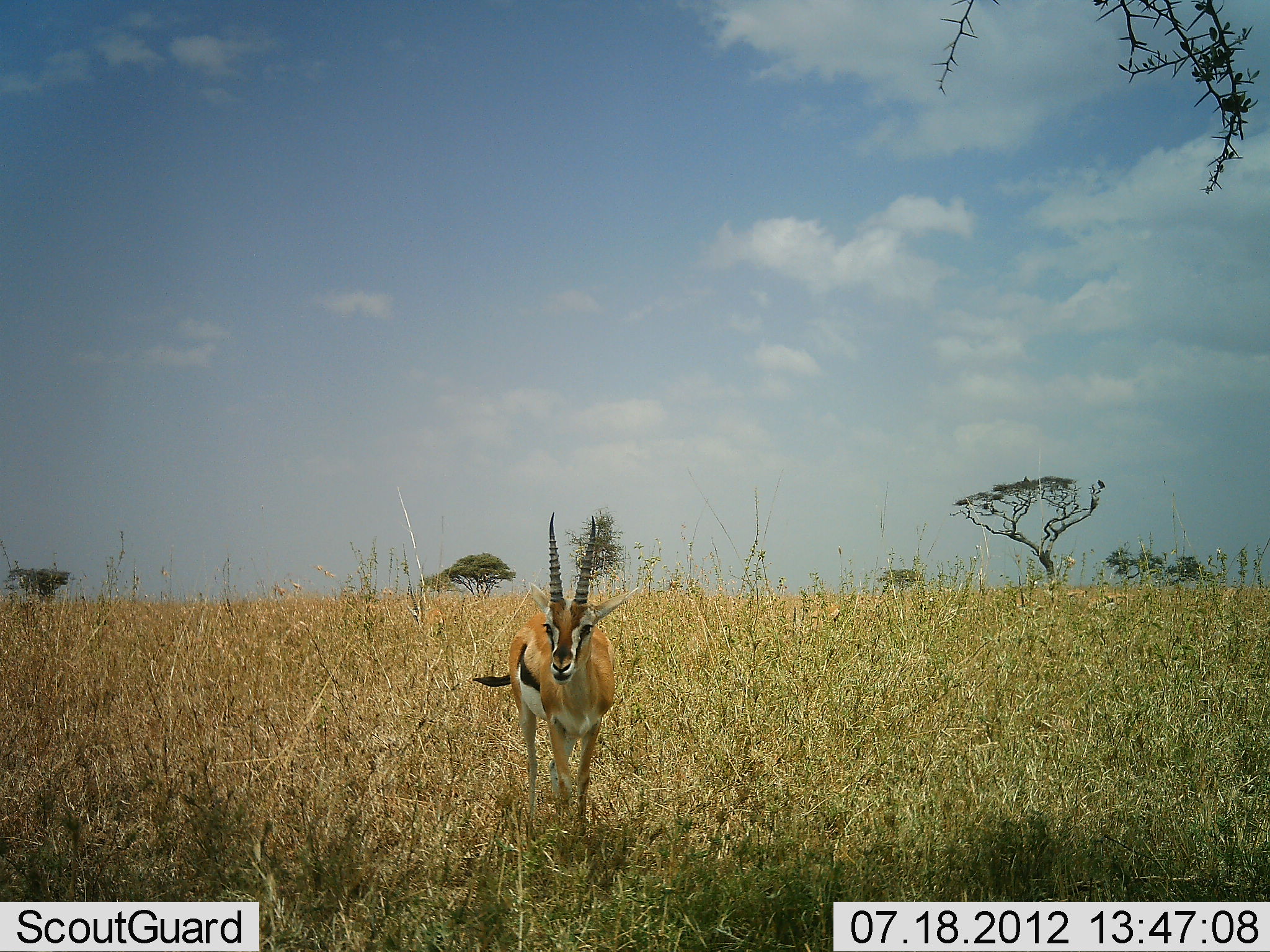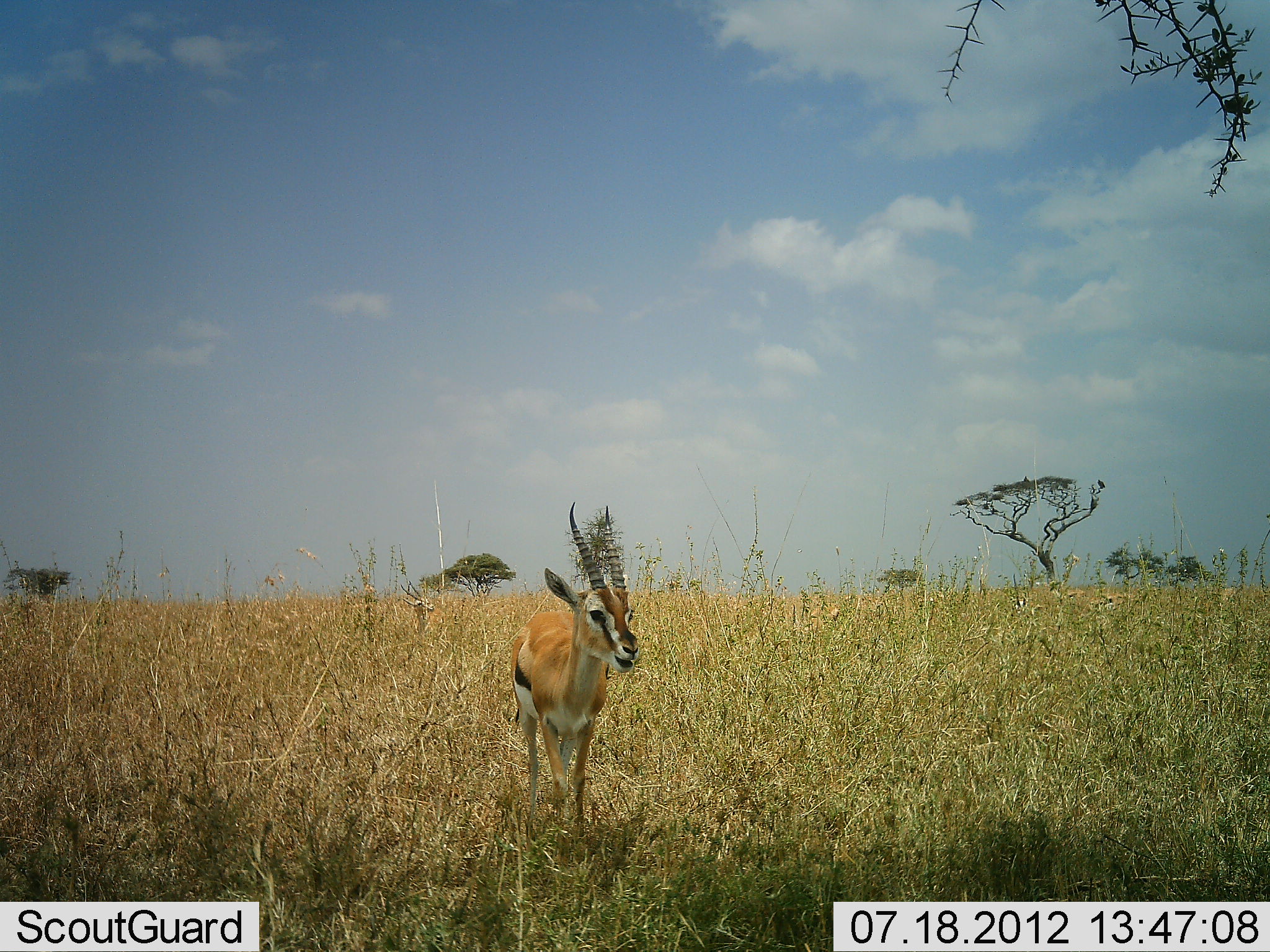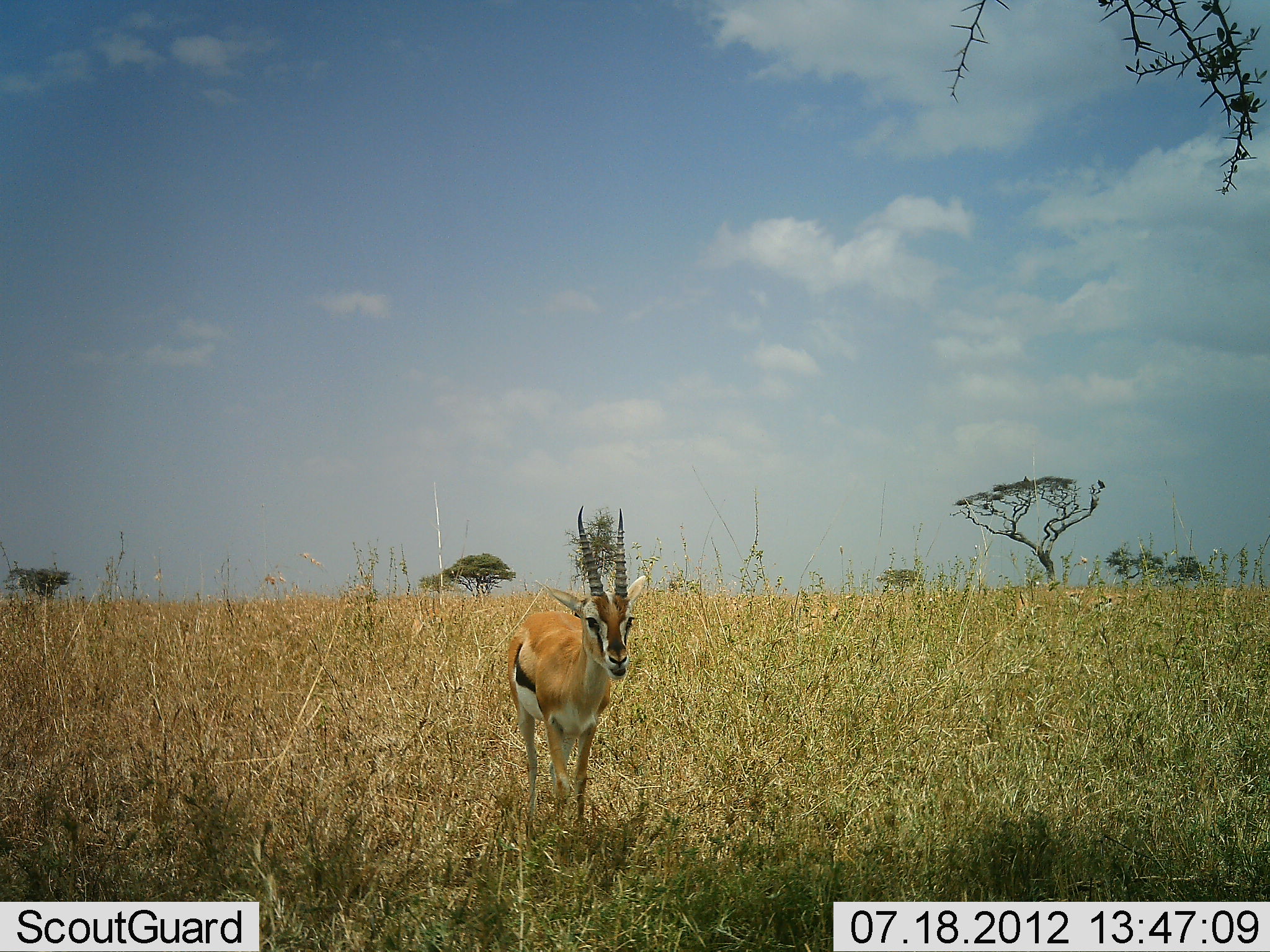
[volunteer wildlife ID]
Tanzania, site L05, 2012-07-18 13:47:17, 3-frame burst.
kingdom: Animalia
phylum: Chordata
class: Mammalia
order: Artiodactyla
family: Bovidae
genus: Eudorcas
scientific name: Eudorcas thomsonii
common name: thomson's gazelle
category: gazellethomsons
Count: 1.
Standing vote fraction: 90%.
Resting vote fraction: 0%.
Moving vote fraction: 10%.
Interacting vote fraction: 0%.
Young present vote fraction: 0%.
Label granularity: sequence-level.